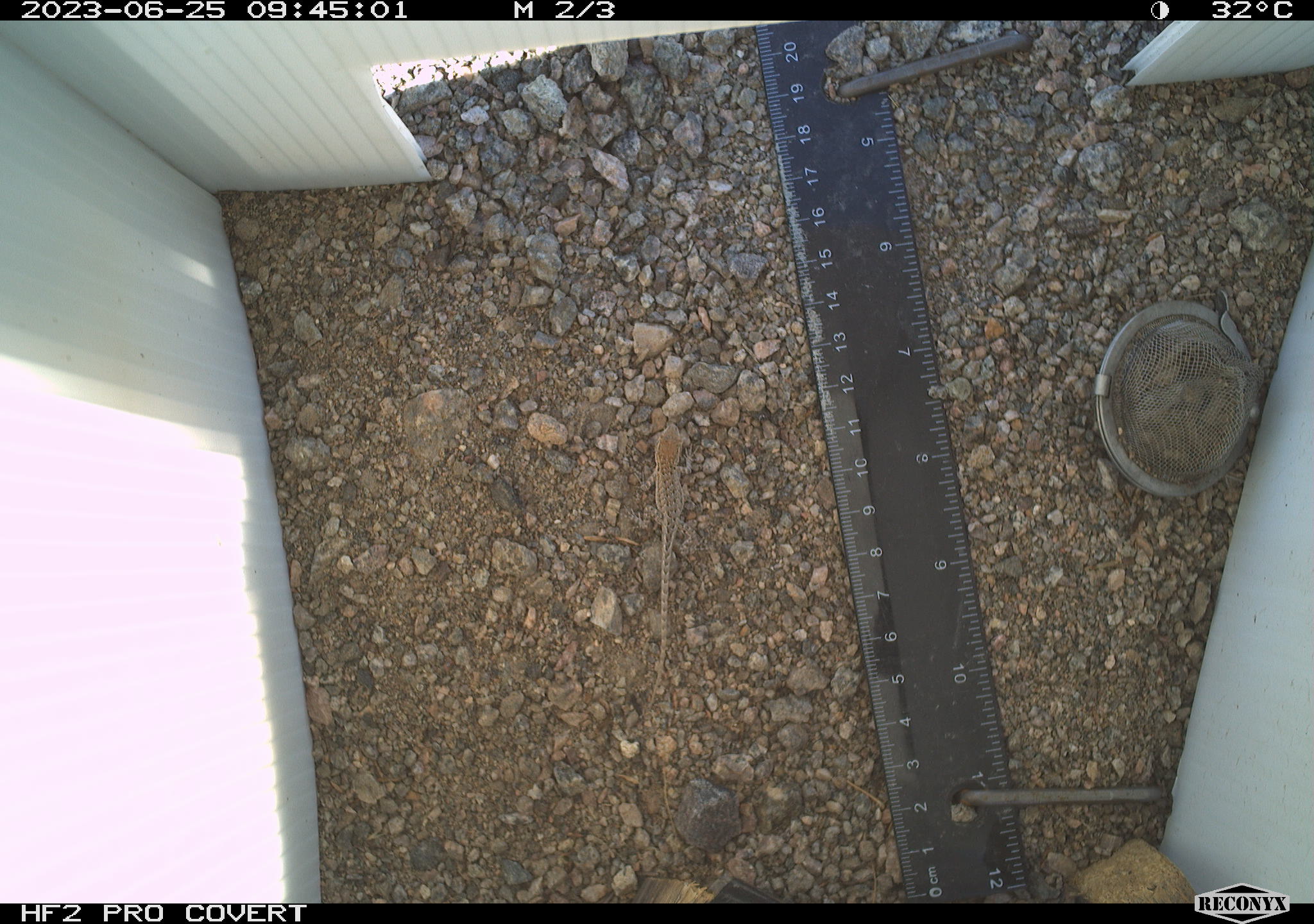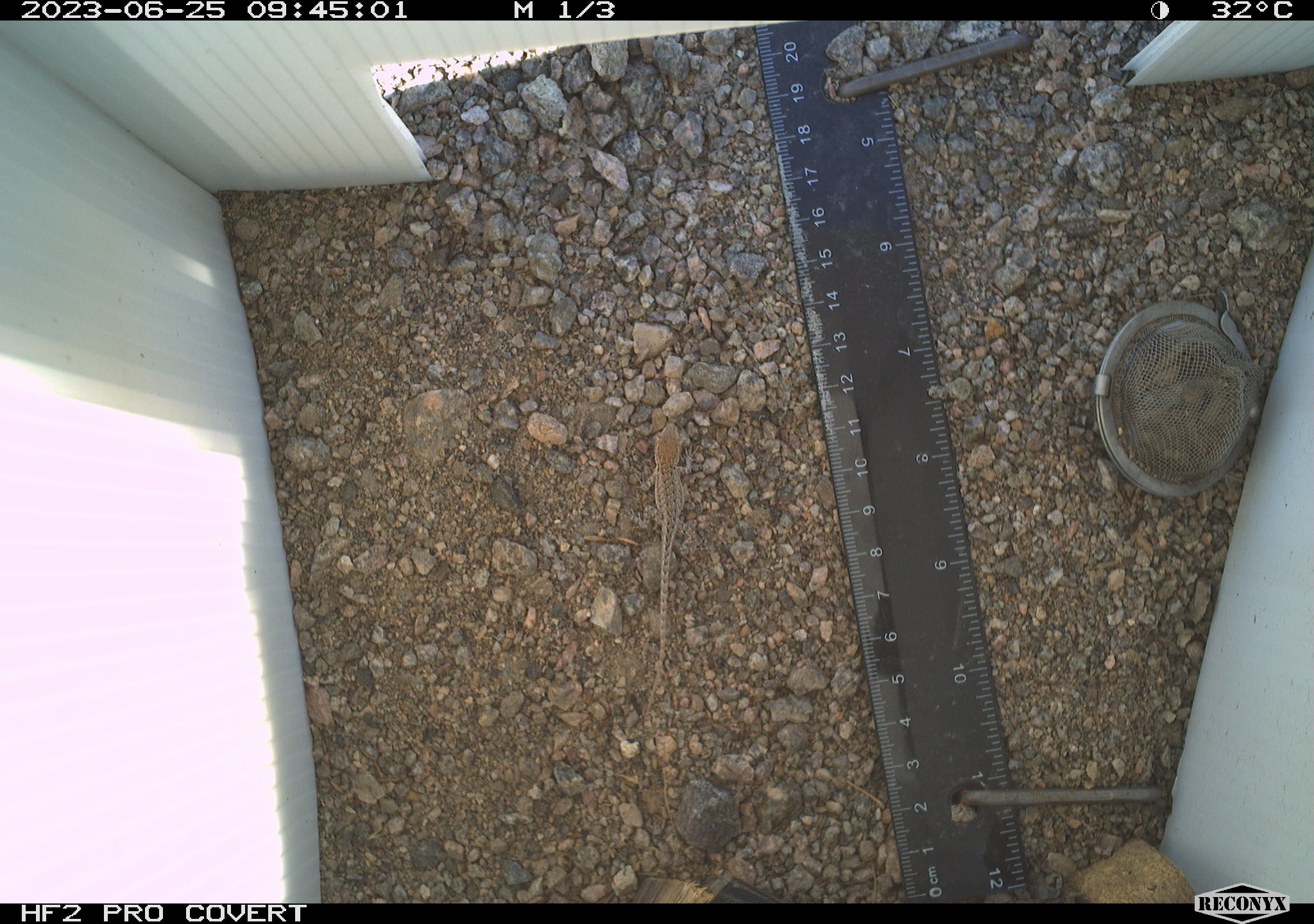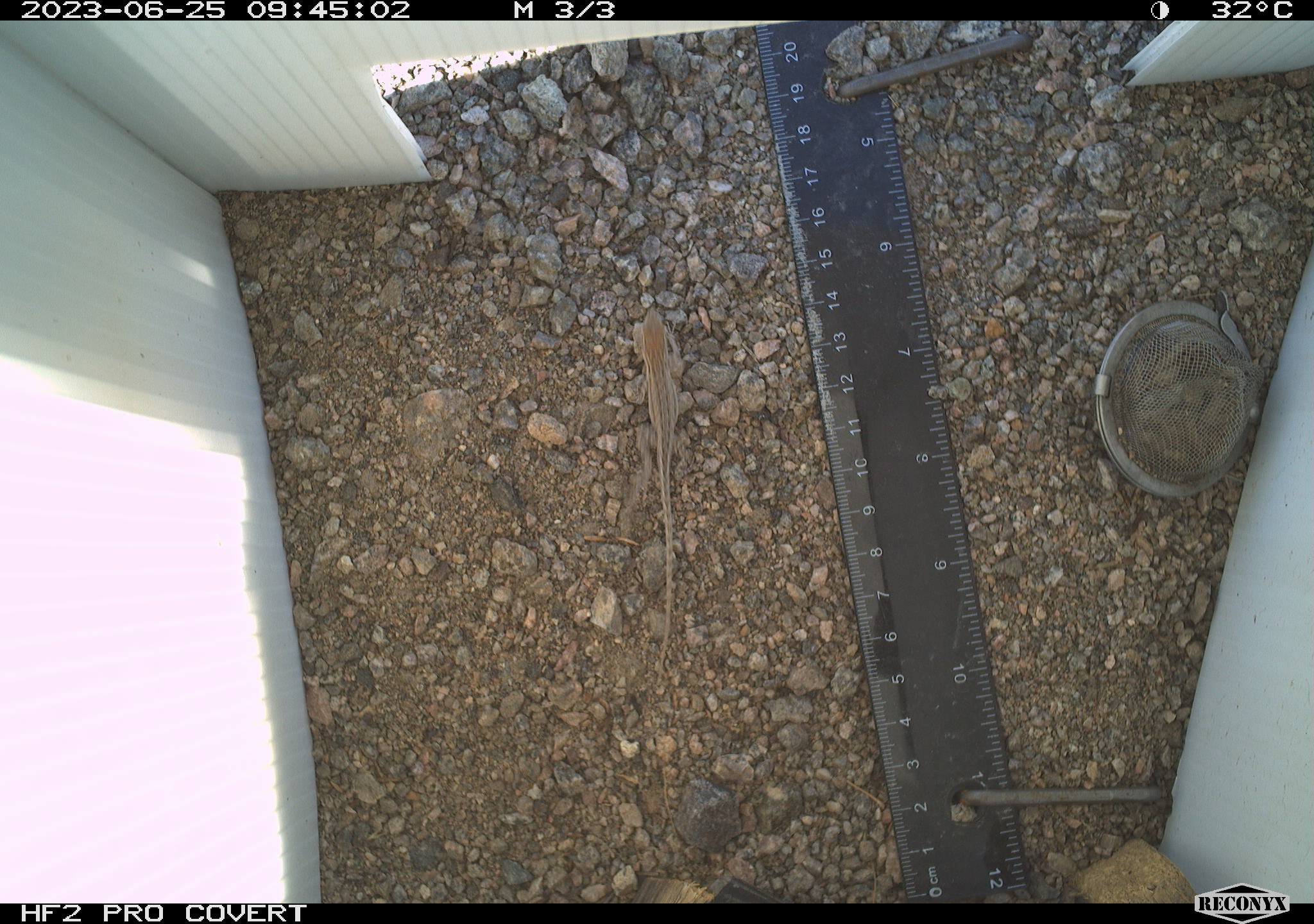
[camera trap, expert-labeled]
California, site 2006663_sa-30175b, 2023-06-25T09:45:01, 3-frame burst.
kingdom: Animalia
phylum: Chordata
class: Reptilia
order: Squamata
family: Phrynosomatidae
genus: Sceloporus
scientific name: Sceloporus graciosus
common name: common sagebrush lizard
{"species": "common sagebrush lizard (Sceloporus graciosus)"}